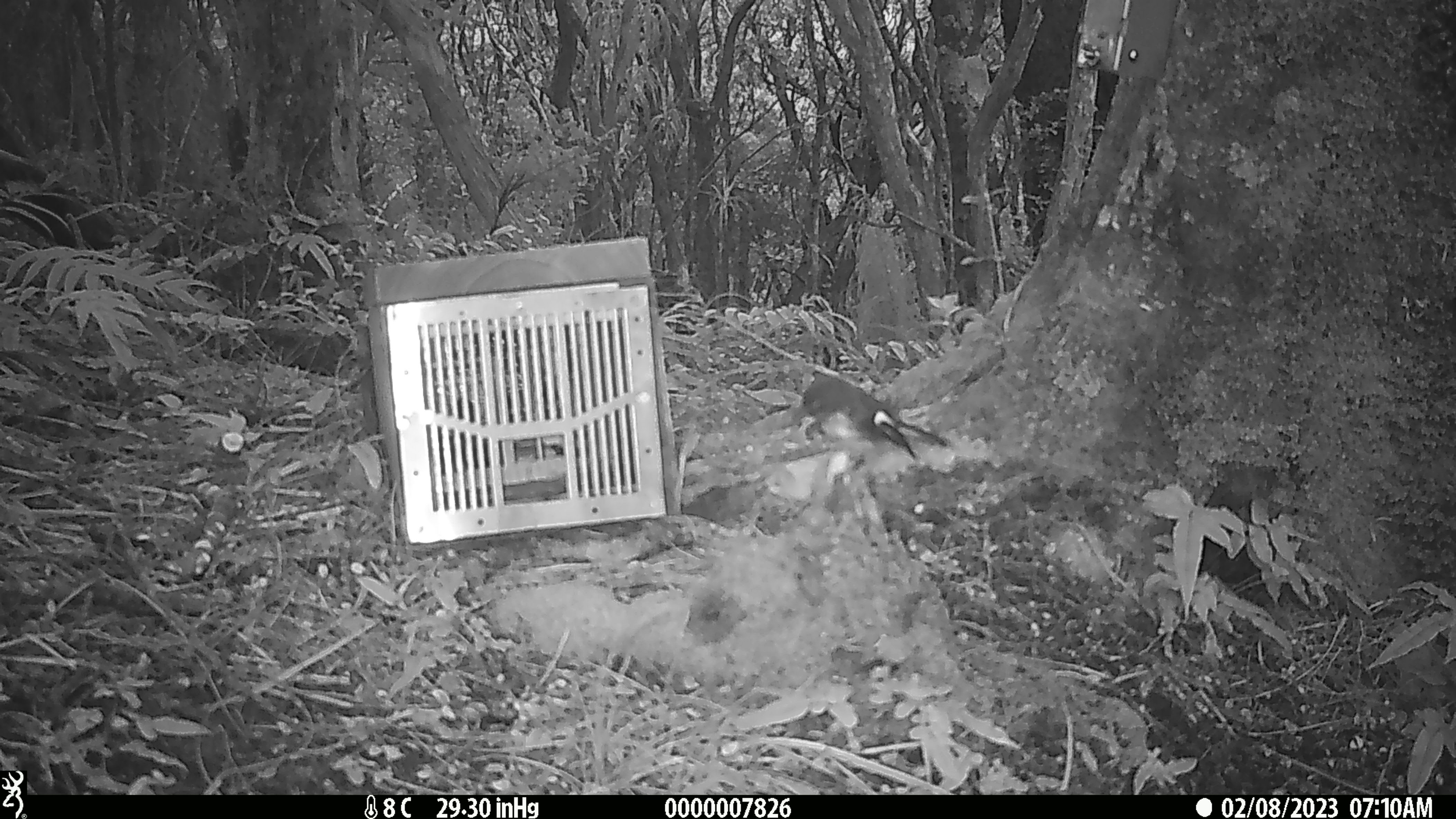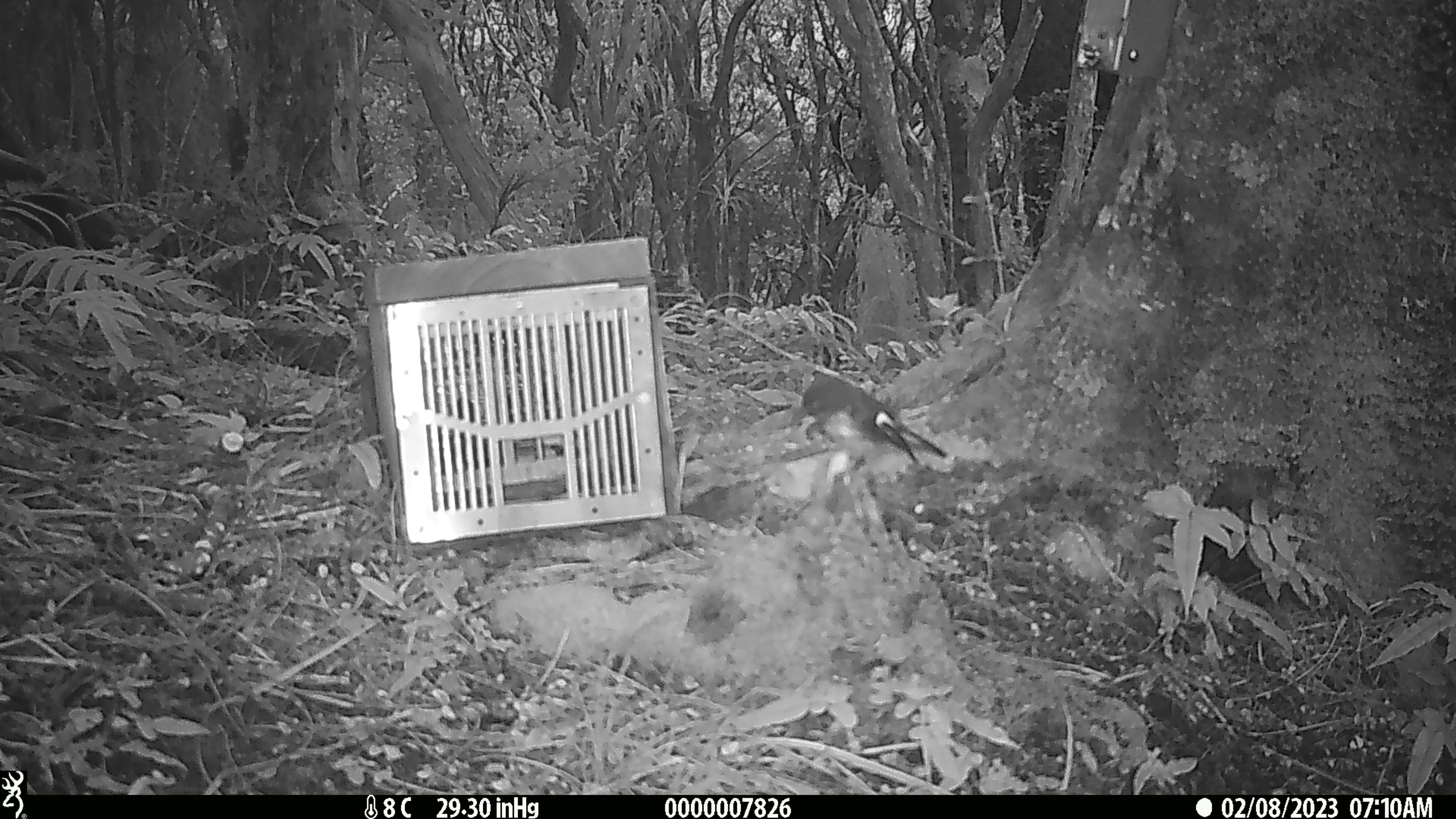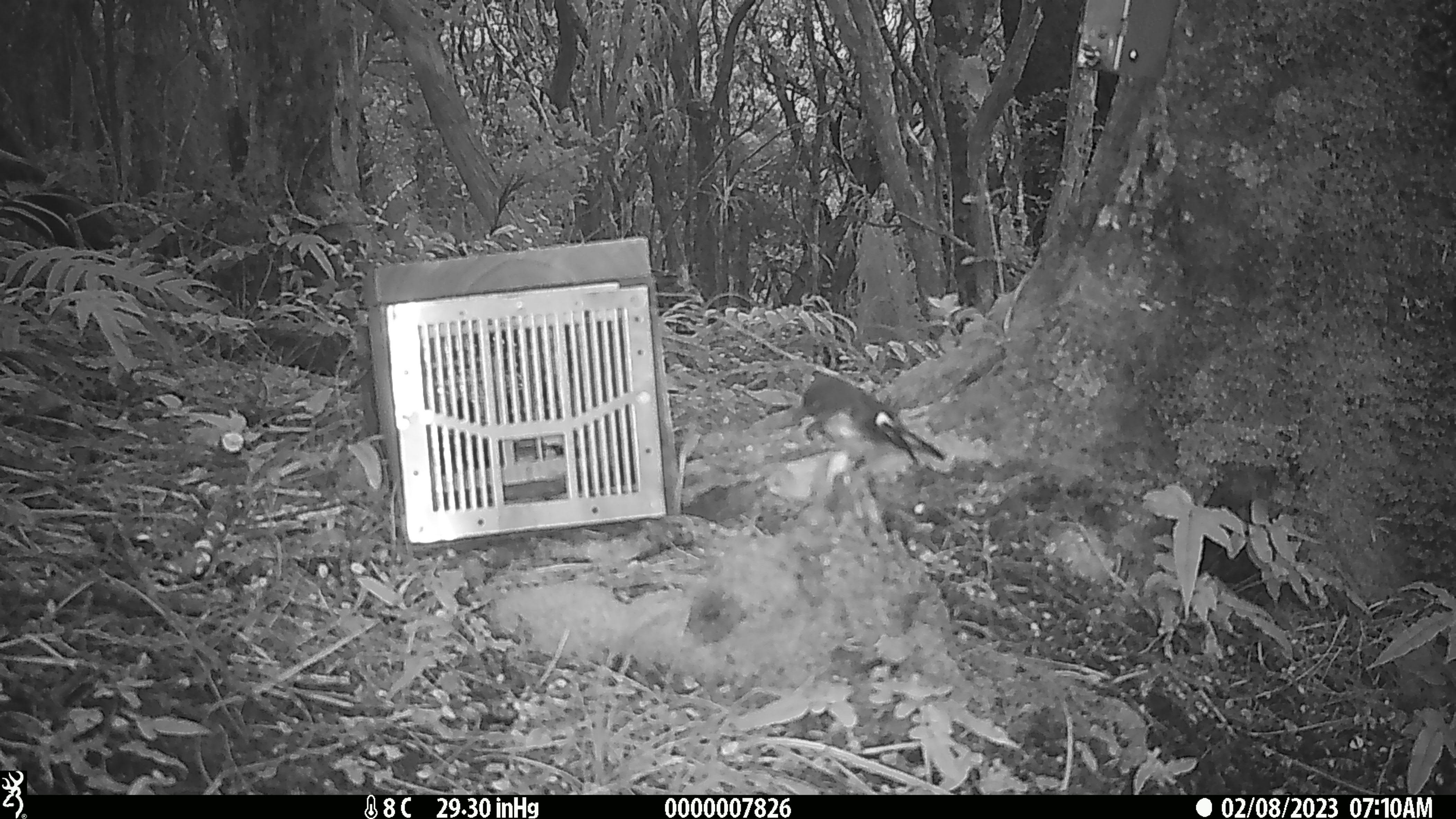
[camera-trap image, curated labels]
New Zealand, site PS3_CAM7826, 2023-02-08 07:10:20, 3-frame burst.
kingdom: Animalia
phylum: Chordata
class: Aves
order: Passeriformes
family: Petroicidae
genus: Petroica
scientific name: Petroica macrocephala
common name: tomtit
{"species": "tomtit (Petroica macrocephala)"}